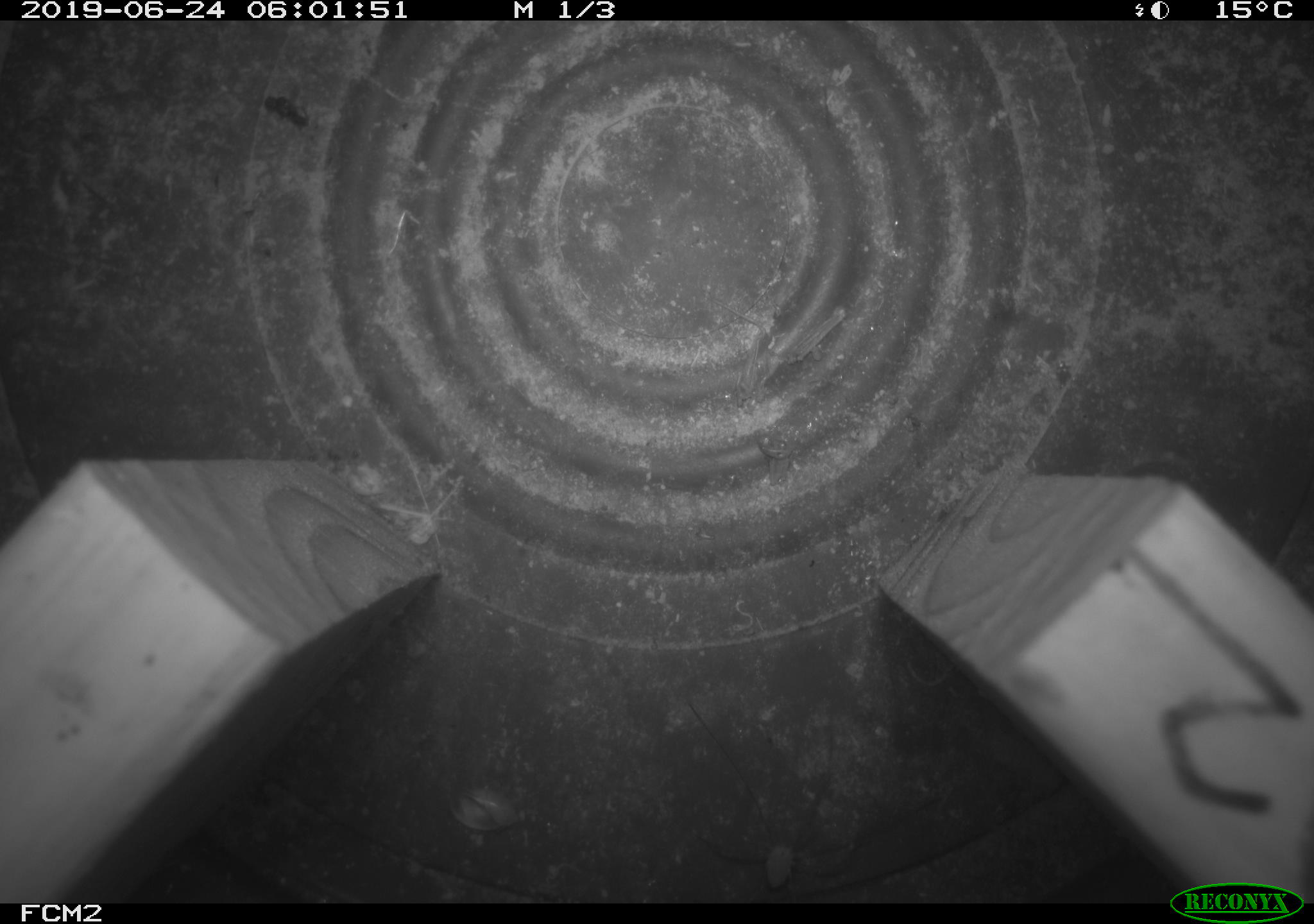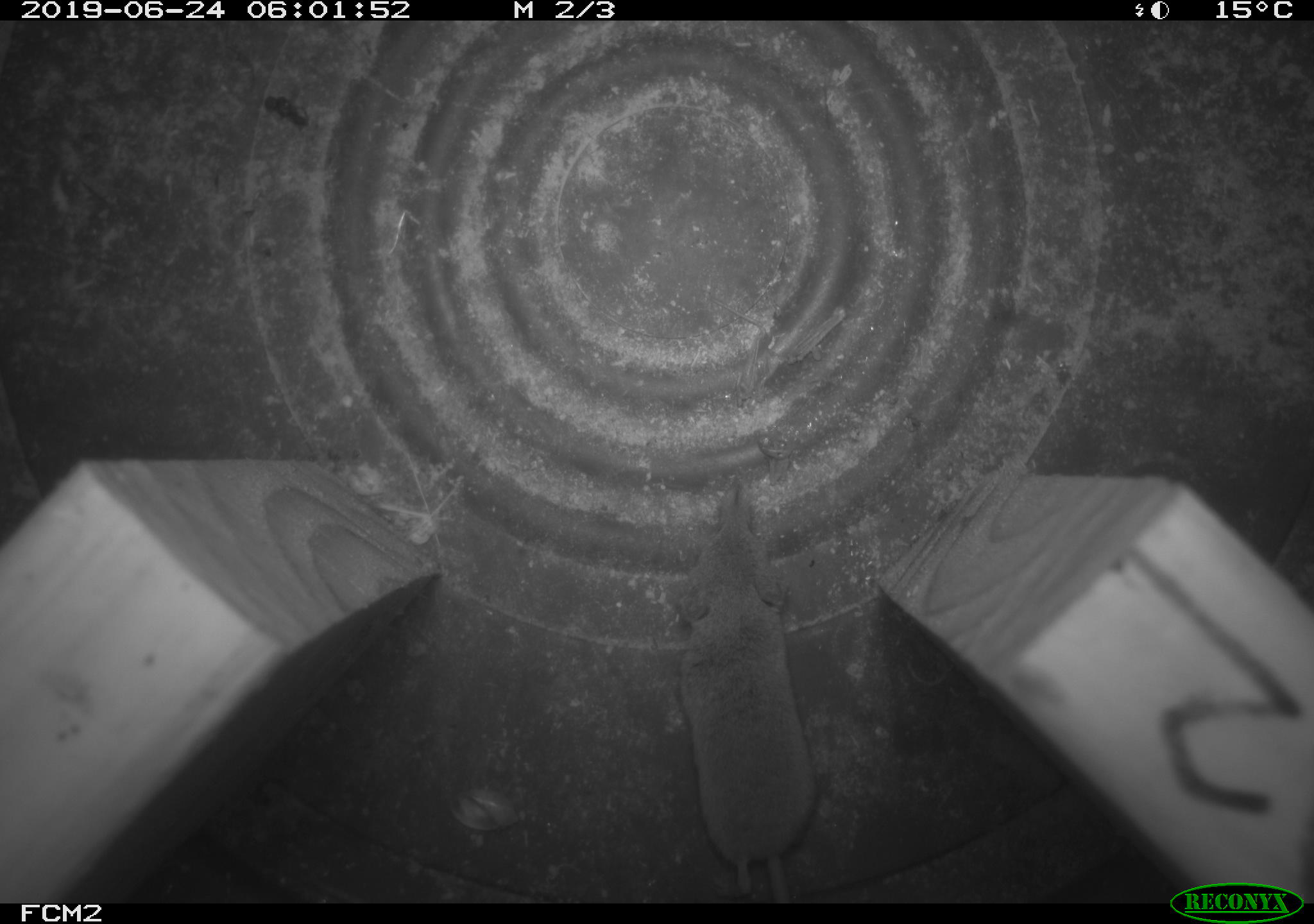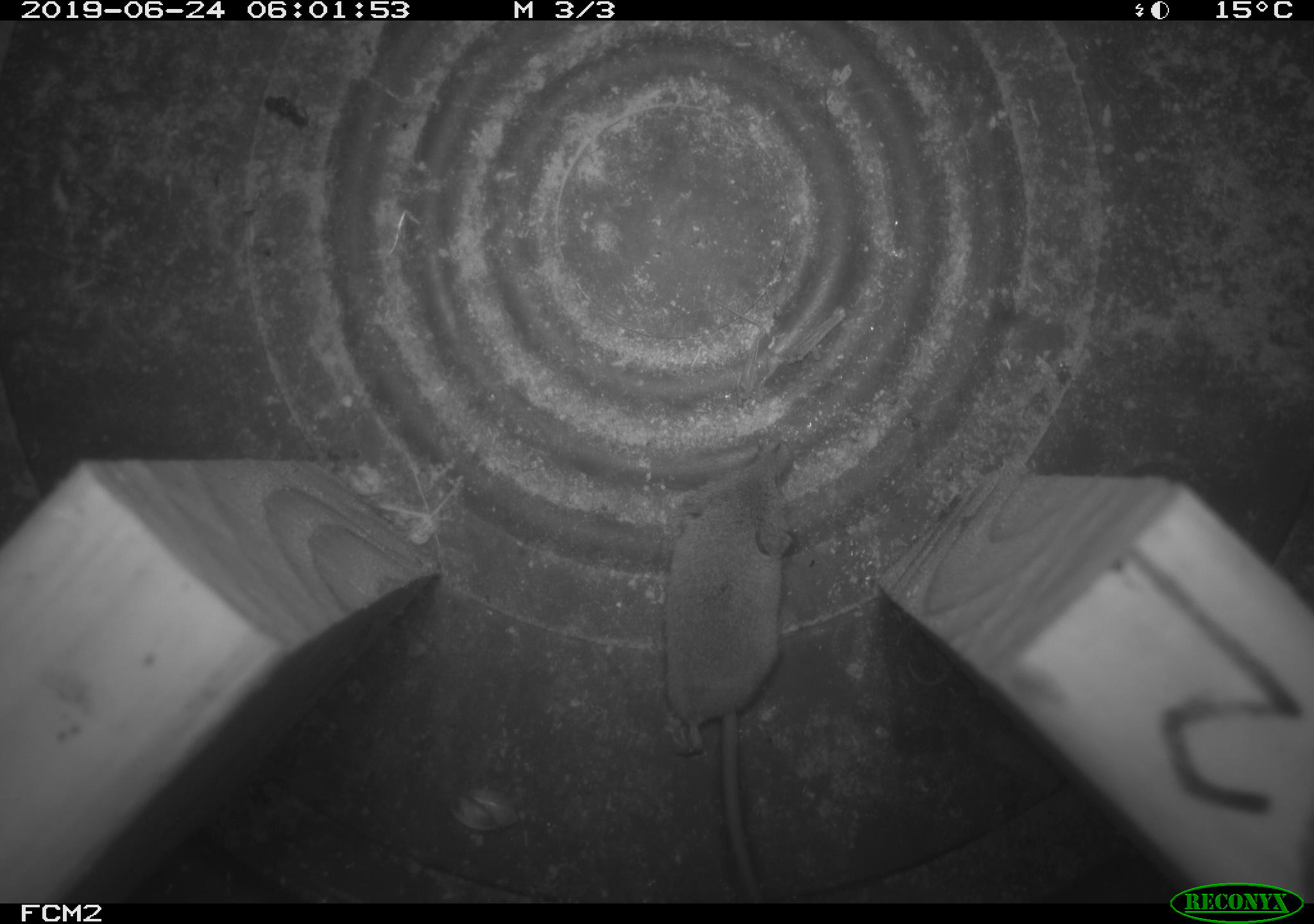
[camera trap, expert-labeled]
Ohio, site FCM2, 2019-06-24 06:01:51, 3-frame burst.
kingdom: Animalia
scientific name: Animalia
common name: animal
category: invertebrate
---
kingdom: Animalia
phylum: Chordata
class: Mammalia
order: Eulipotyphla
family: Soricidae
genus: Sorex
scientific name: Sorex cinereus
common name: masked shrew